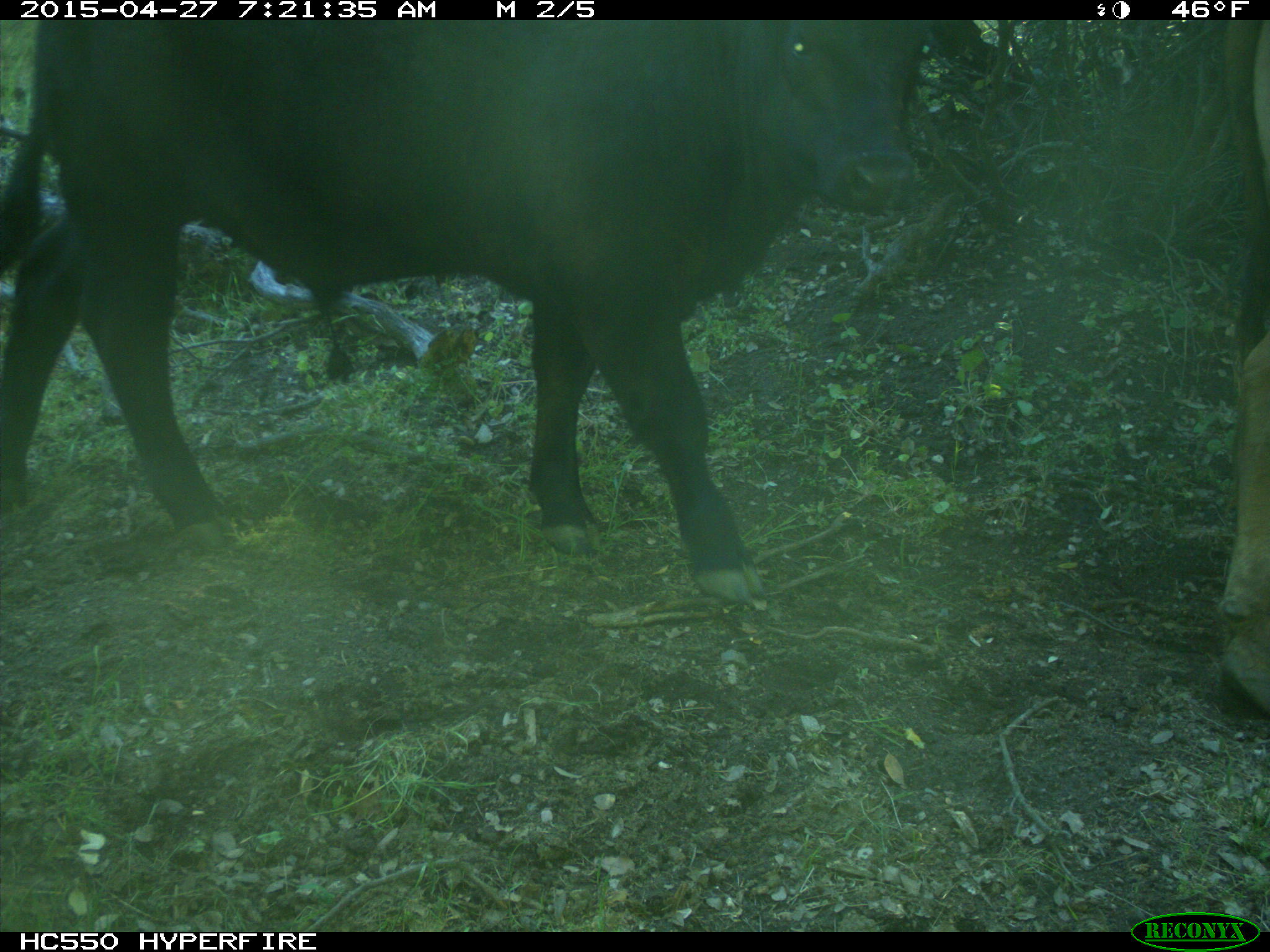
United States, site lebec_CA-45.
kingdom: Animalia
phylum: Chordata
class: Mammalia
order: Artiodactyla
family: Bovidae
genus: Bos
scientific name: Bos taurus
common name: domestic cow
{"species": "Bos taurus (domestic cow)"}